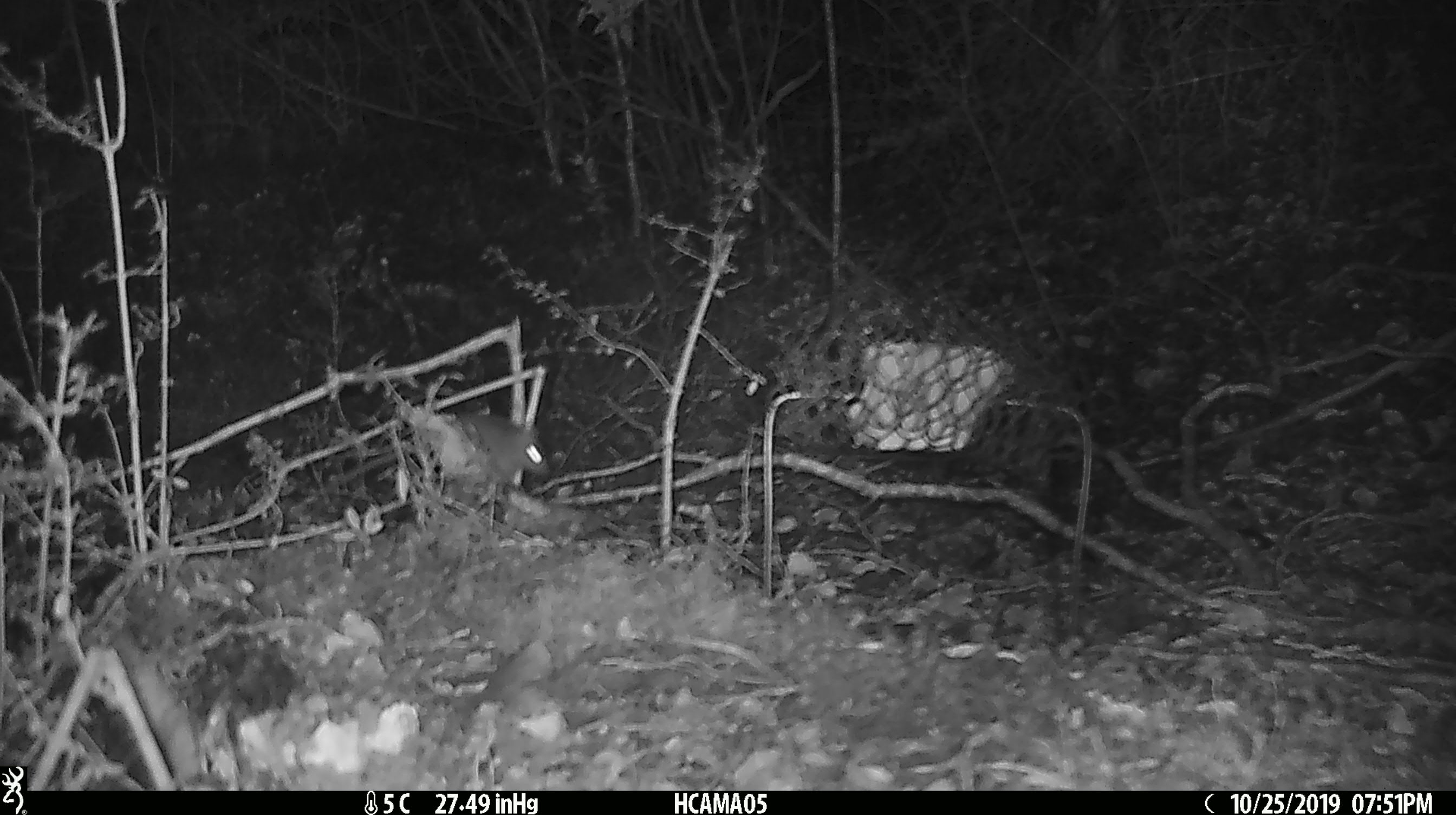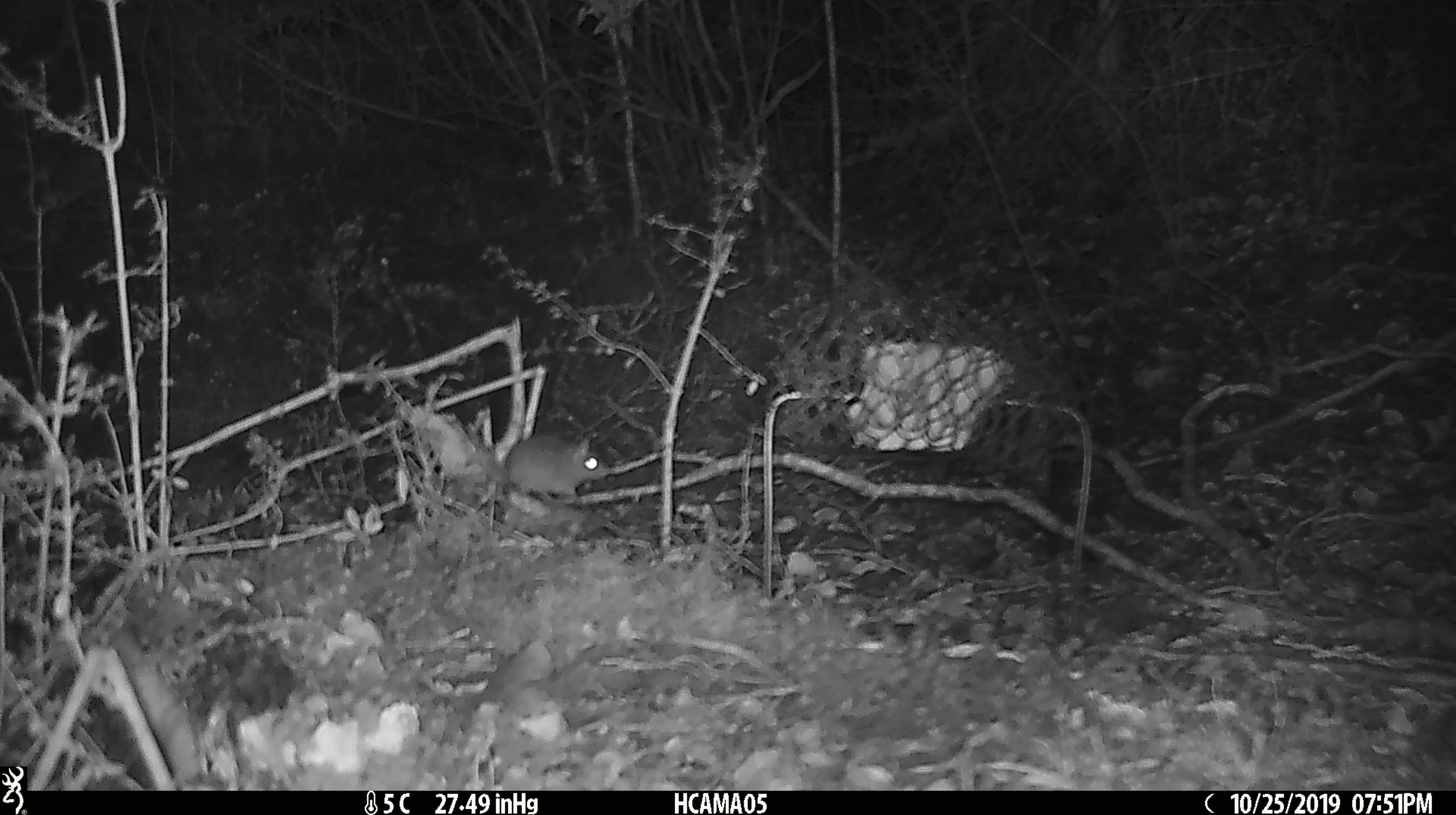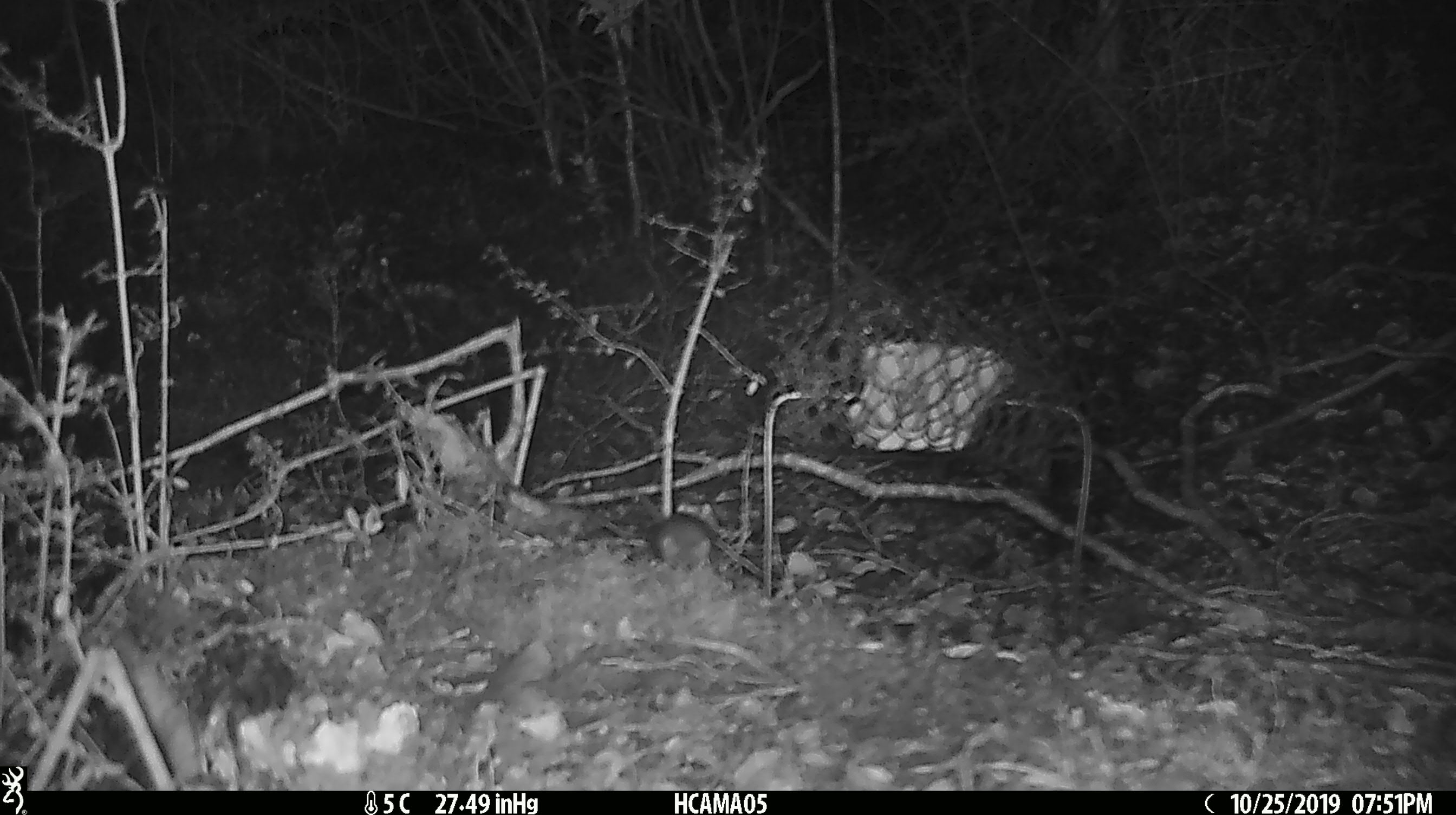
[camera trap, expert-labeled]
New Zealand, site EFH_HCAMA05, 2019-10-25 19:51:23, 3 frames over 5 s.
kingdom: Animalia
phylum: Chordata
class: Mammalia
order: Rodentia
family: Muridae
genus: Mus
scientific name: Mus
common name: mouse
Mouse (Mus).